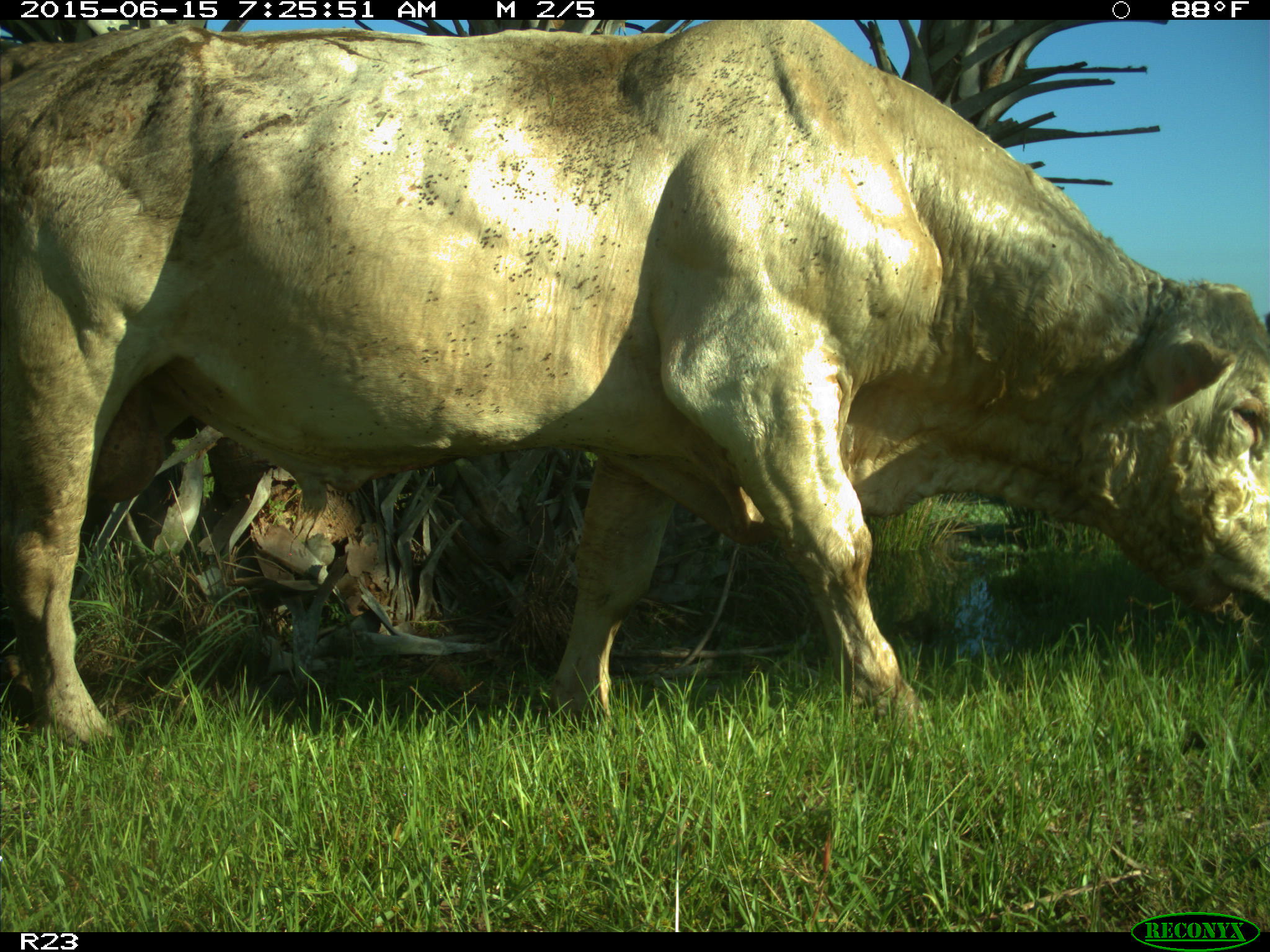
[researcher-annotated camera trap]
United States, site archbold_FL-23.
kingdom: Animalia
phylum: Chordata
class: Mammalia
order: Artiodactyla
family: Bovidae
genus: Bos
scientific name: Bos taurus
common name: domestic cow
Bos taurus (domestic cow).